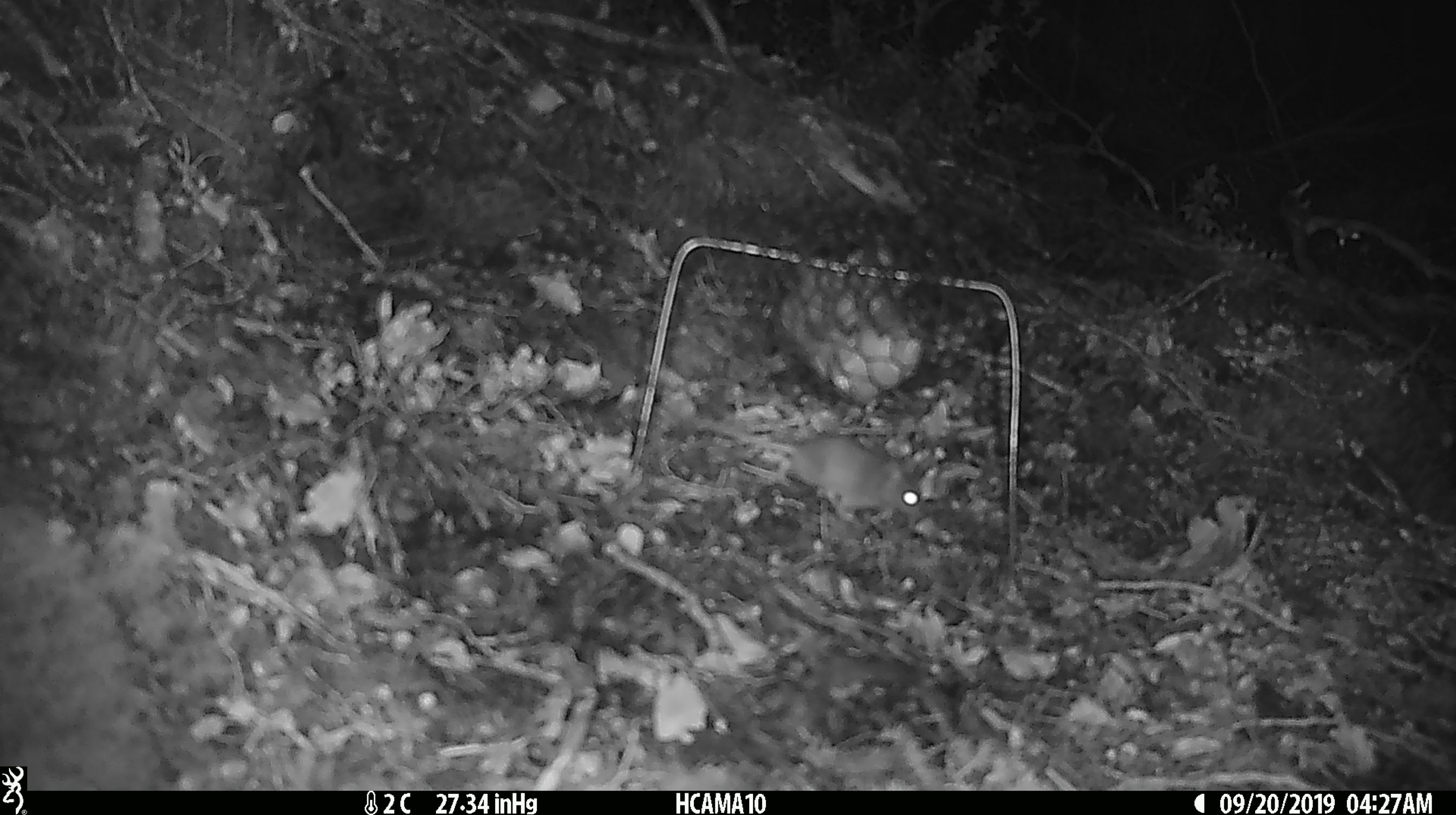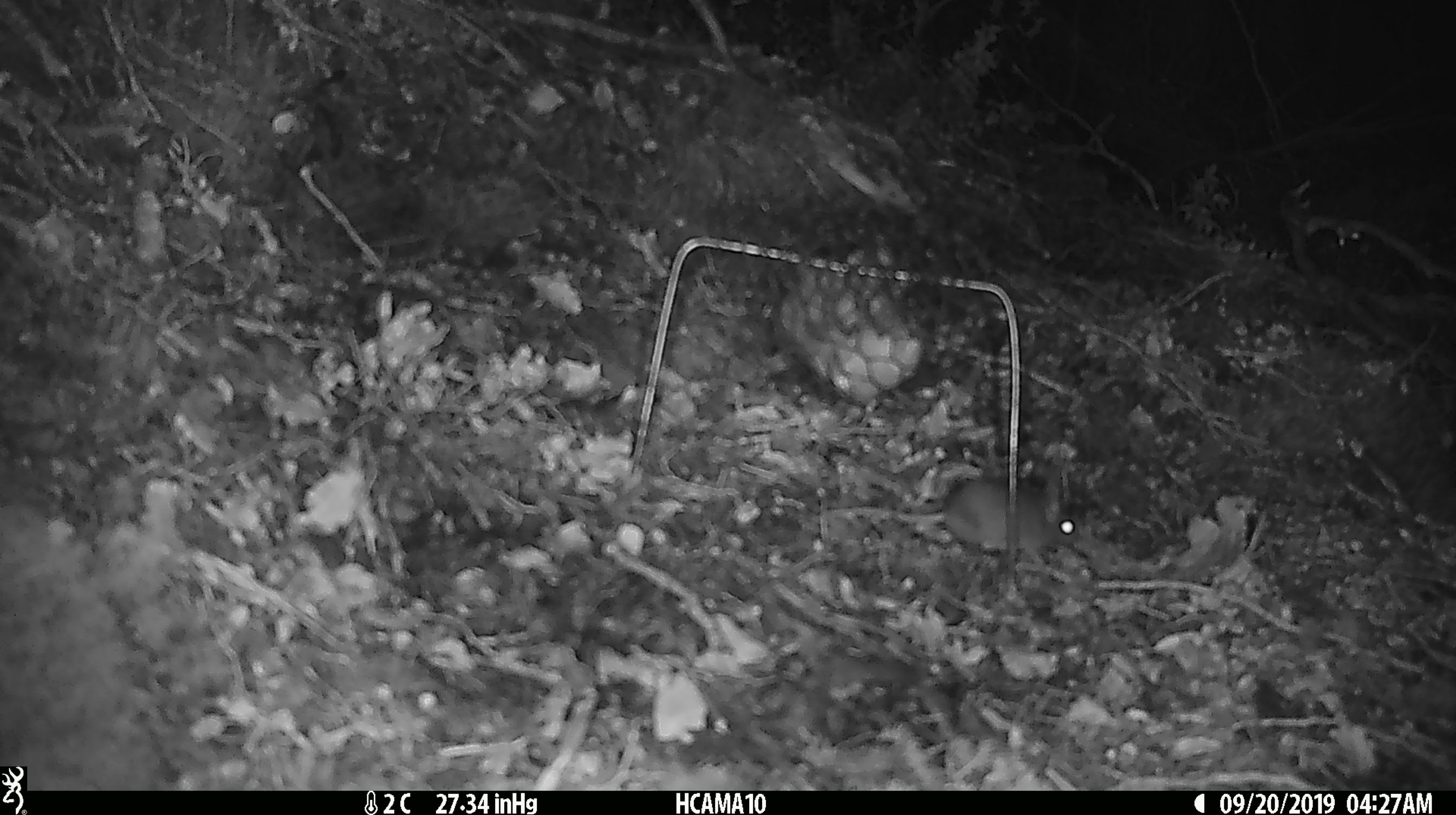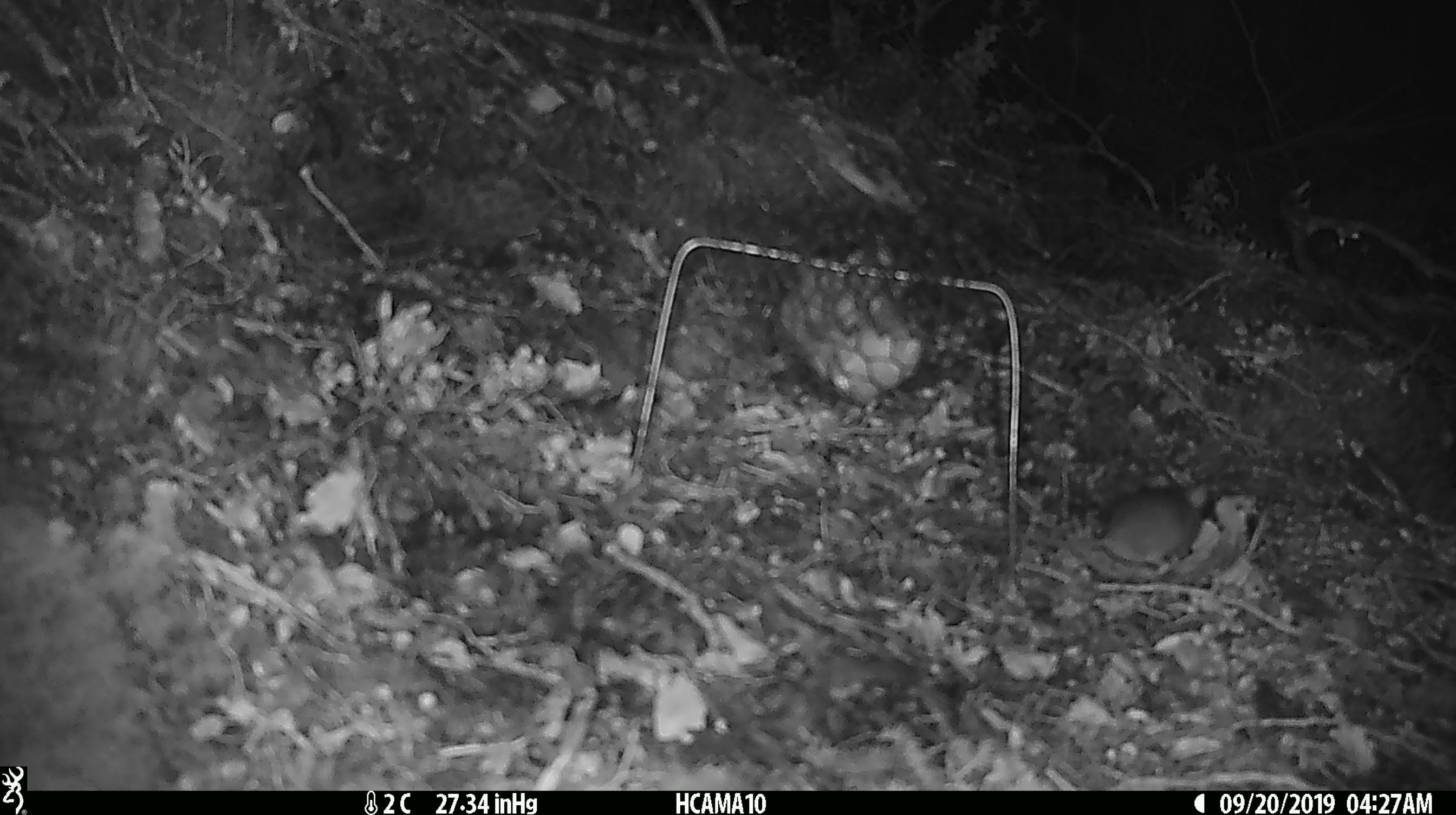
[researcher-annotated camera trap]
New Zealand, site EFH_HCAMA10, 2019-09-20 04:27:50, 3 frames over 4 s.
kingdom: Animalia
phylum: Chordata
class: Mammalia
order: Rodentia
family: Muridae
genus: Mus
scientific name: Mus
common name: mouse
Mouse (Mus).